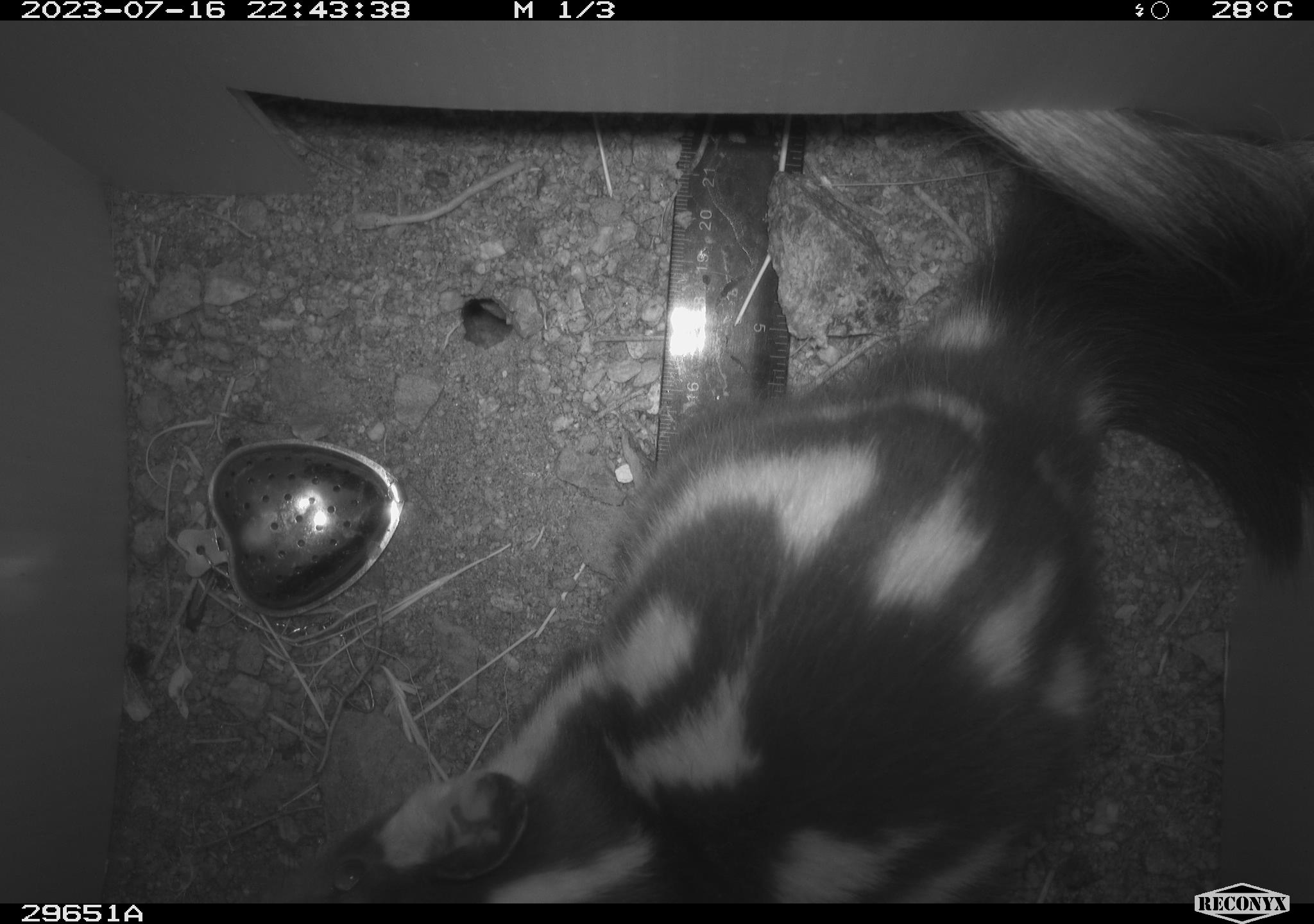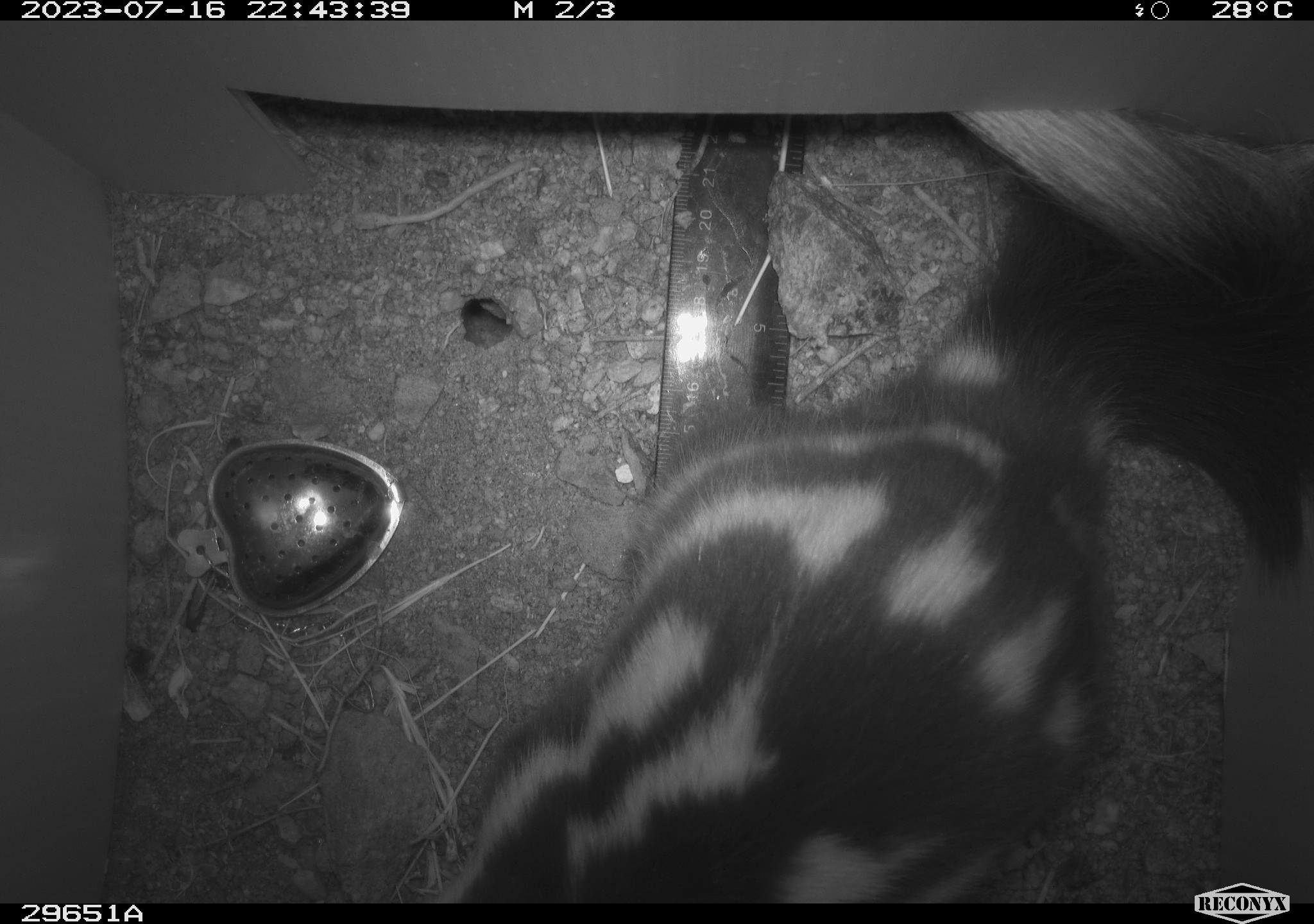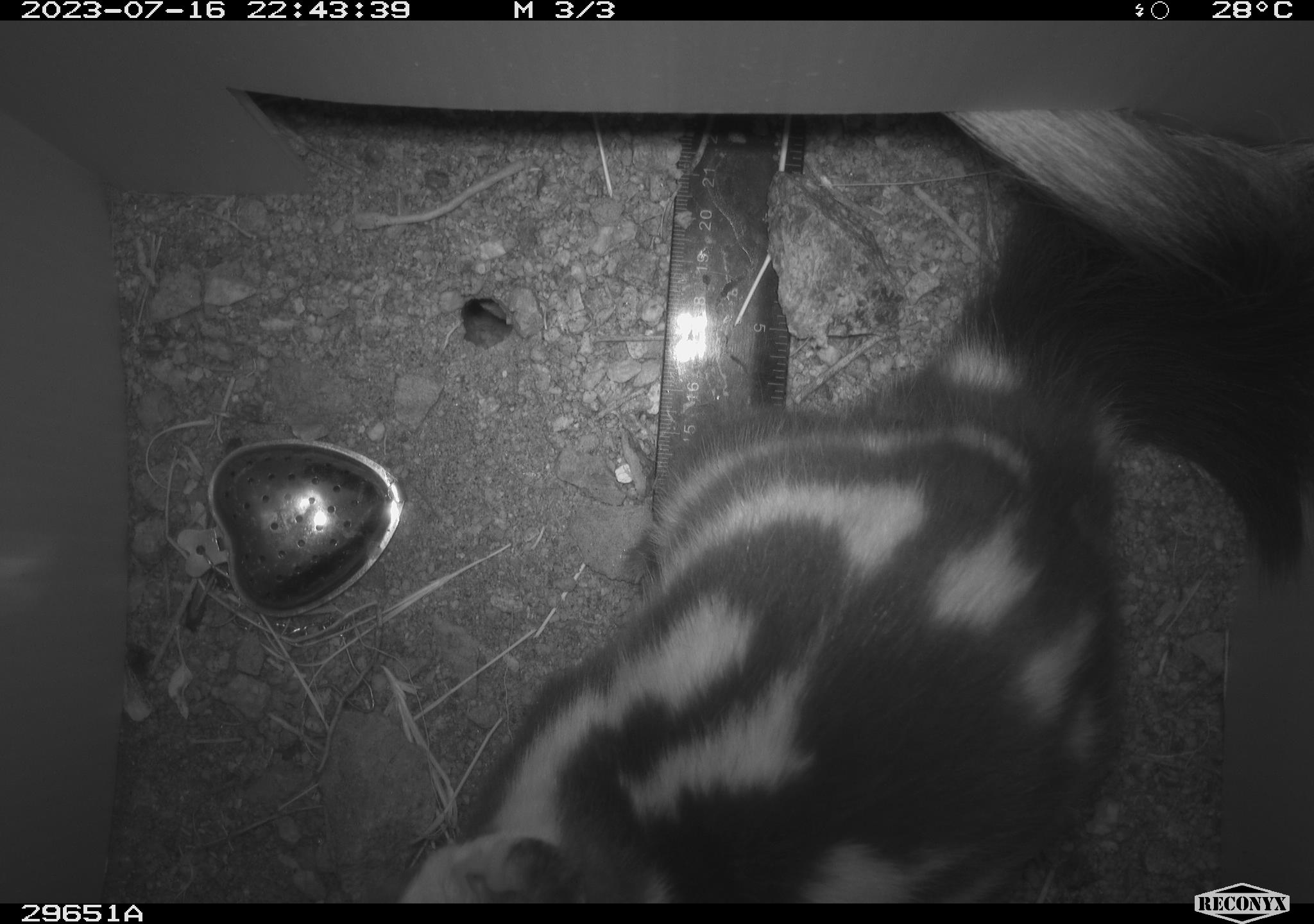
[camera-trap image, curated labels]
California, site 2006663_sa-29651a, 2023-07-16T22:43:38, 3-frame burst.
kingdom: Animalia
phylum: Chordata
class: Mammalia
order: Carnivora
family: Mephitidae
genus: Spilogale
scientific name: Spilogale gracilis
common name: western spotted skunk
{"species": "western spotted skunk (Spilogale gracilis)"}